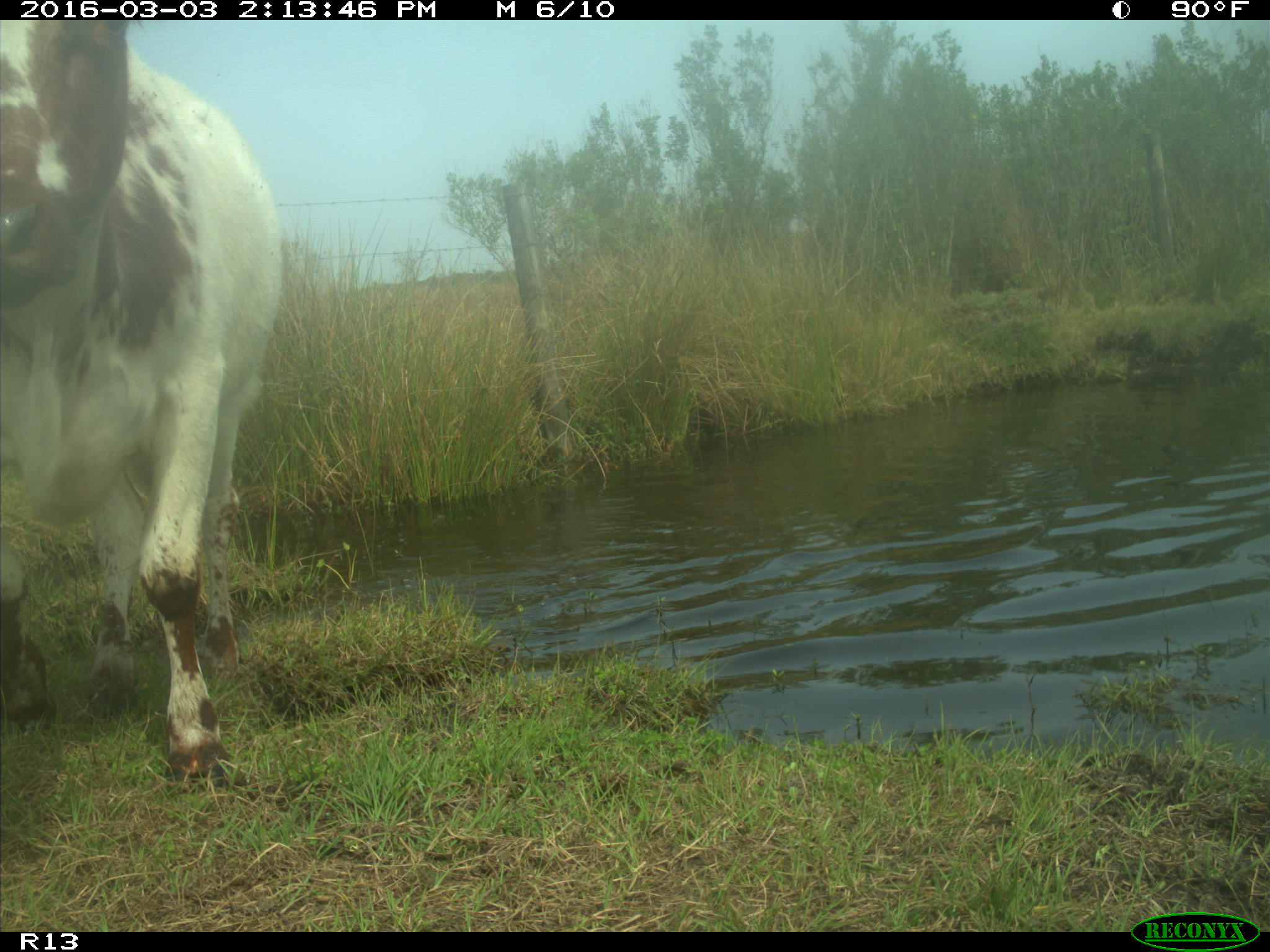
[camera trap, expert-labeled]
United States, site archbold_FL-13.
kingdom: Animalia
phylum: Chordata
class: Mammalia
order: Artiodactyla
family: Bovidae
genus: Bos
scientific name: Bos taurus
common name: domestic cow